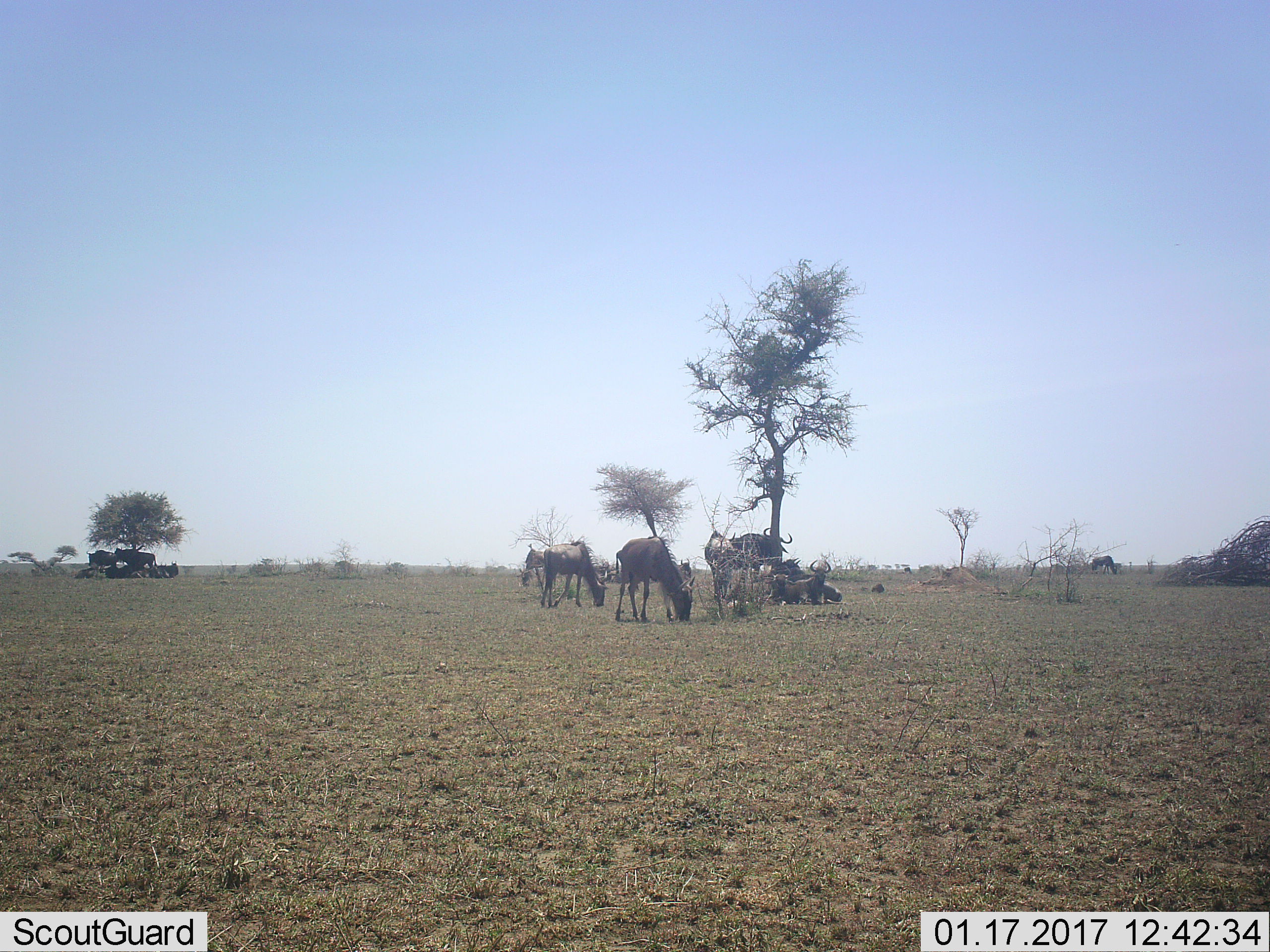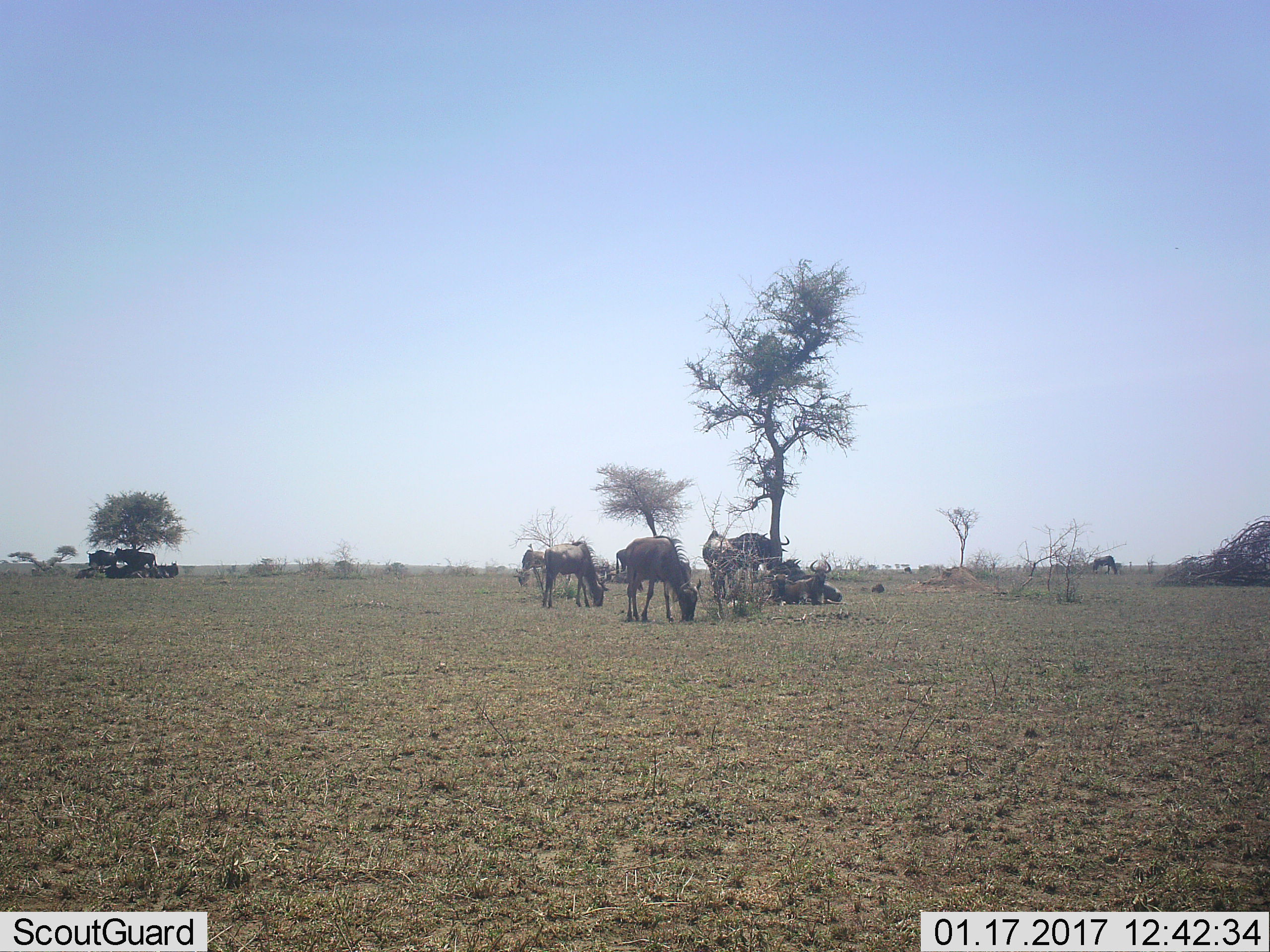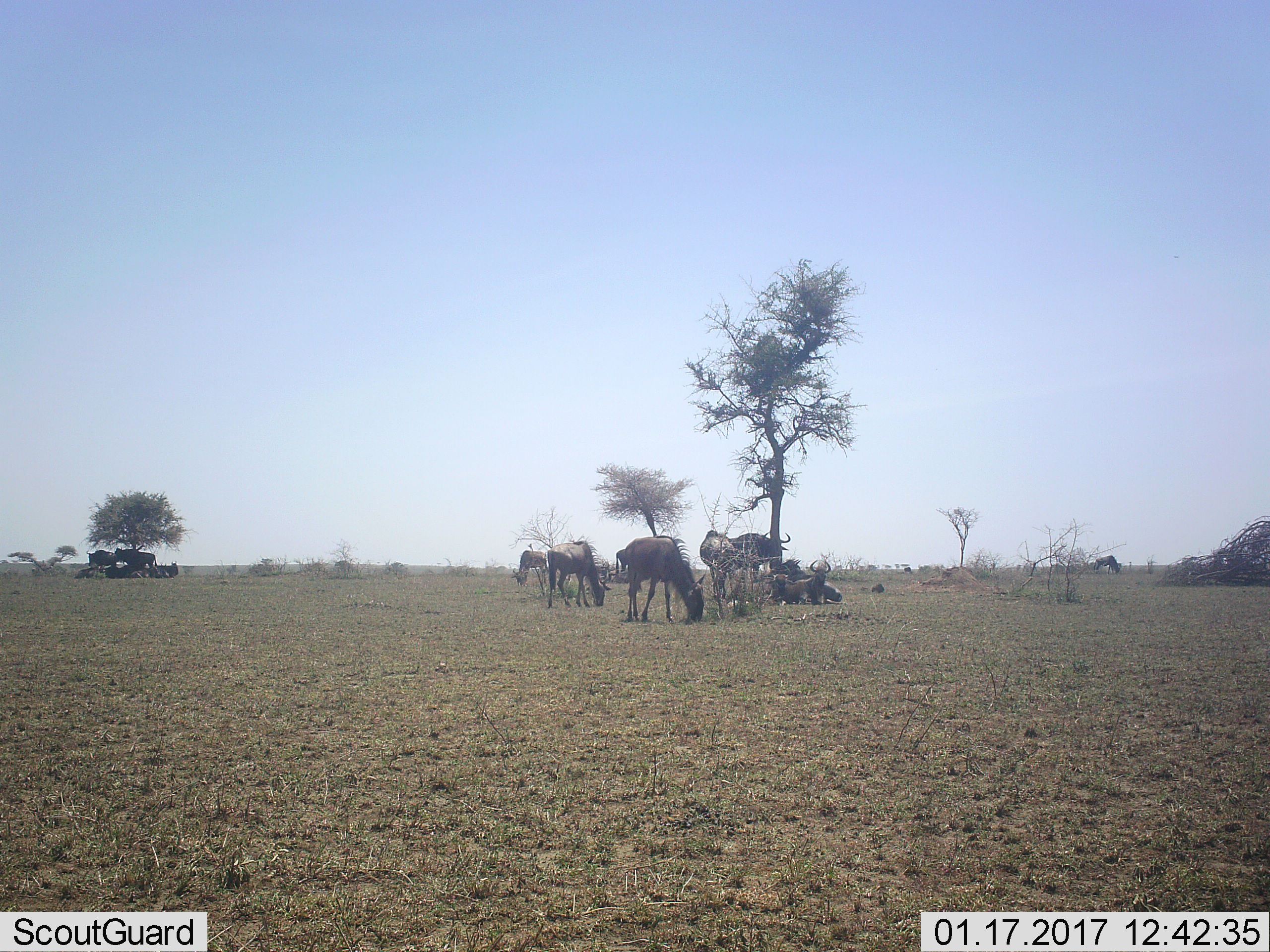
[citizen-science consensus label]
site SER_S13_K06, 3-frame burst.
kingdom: Animalia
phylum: Chordata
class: Mammalia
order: Artiodactyla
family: Bovidae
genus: Connochaetes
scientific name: Connochaetes taurinus taurinus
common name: blue wildebeest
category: wildebeestblue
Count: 11-50.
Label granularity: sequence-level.